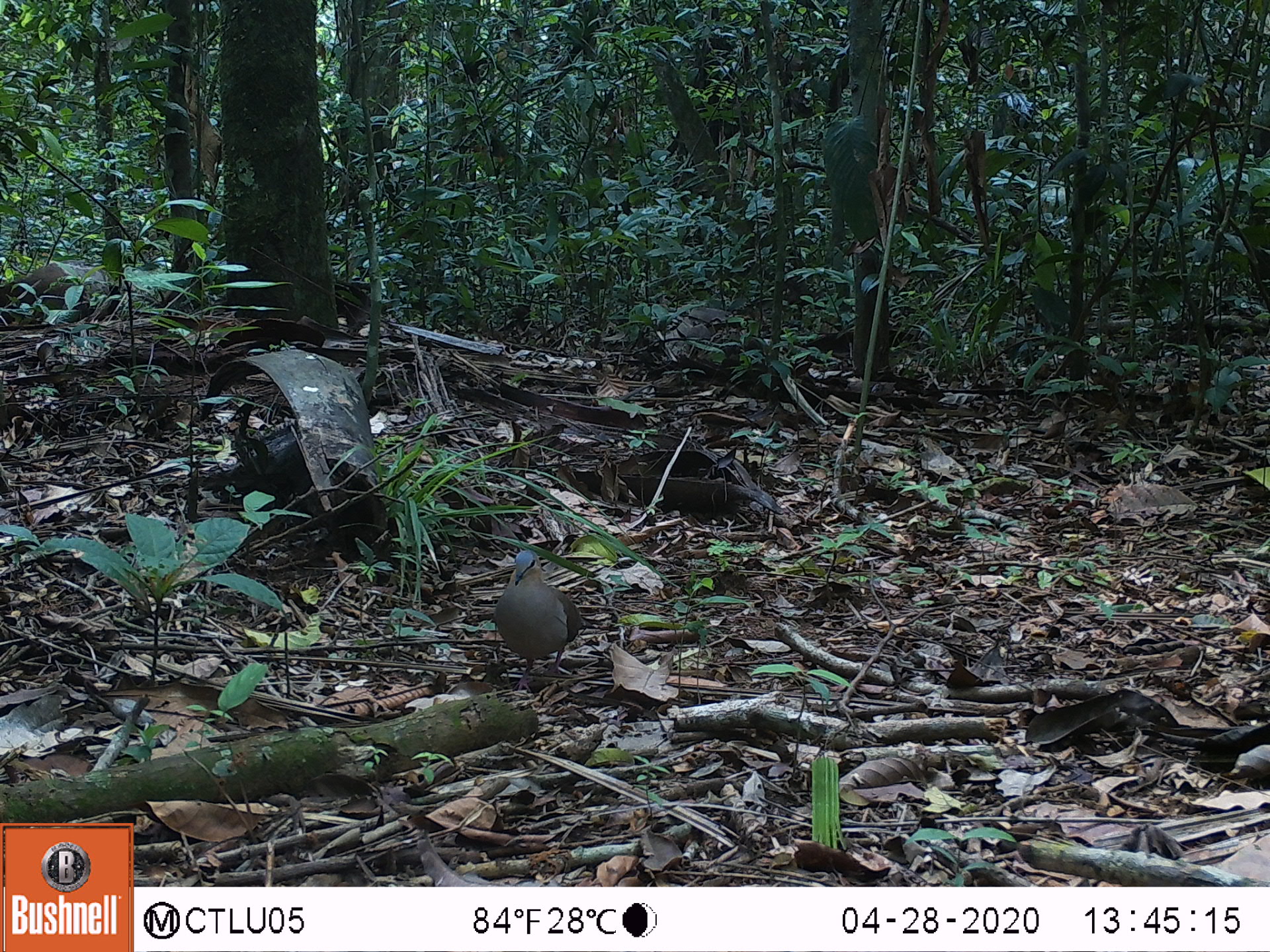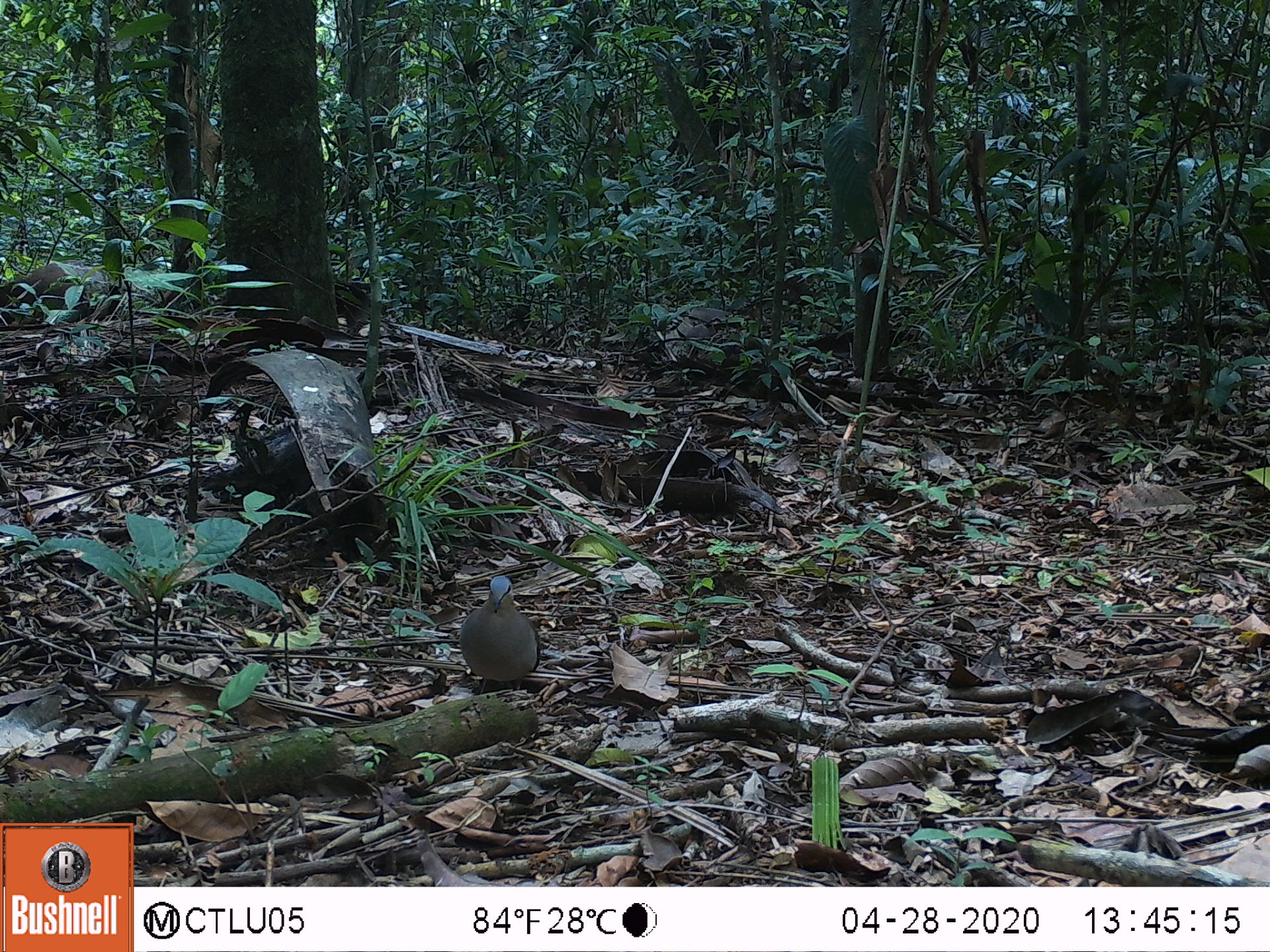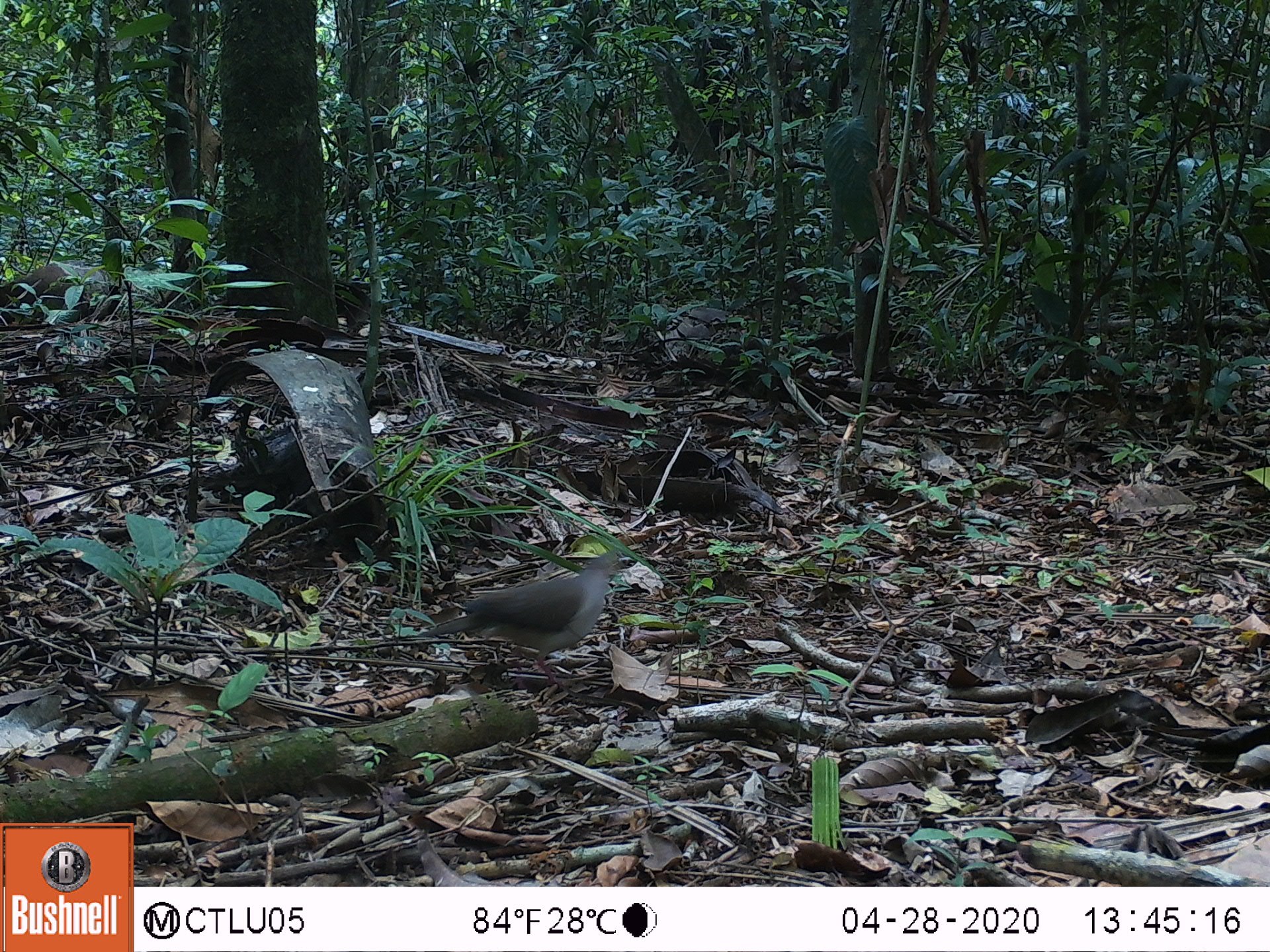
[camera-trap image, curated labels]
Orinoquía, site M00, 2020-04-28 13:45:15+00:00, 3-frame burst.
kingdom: Animalia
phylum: Chordata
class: Aves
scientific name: Aves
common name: bird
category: unknown bird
Unknown bird (bird) (Aves).